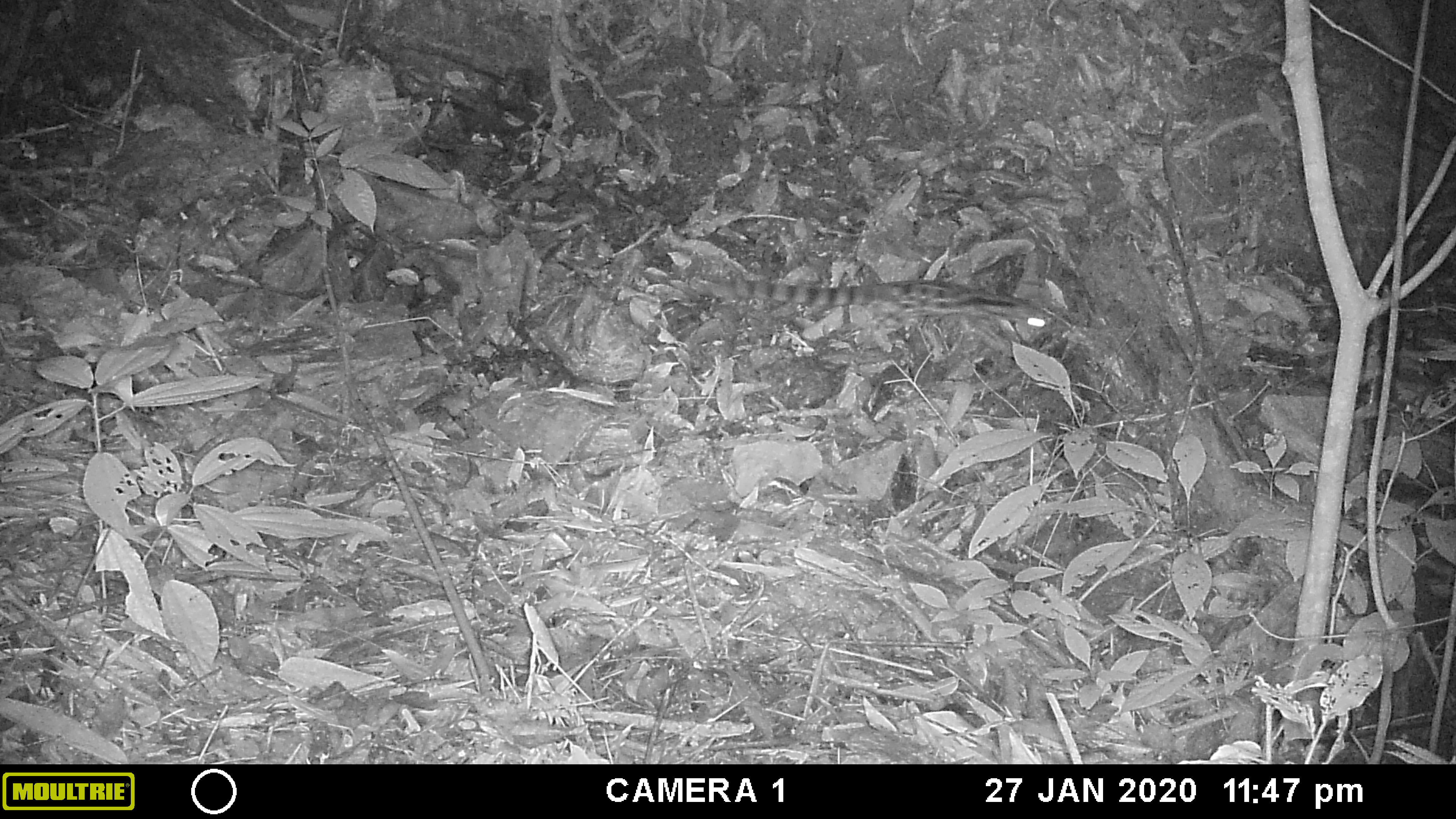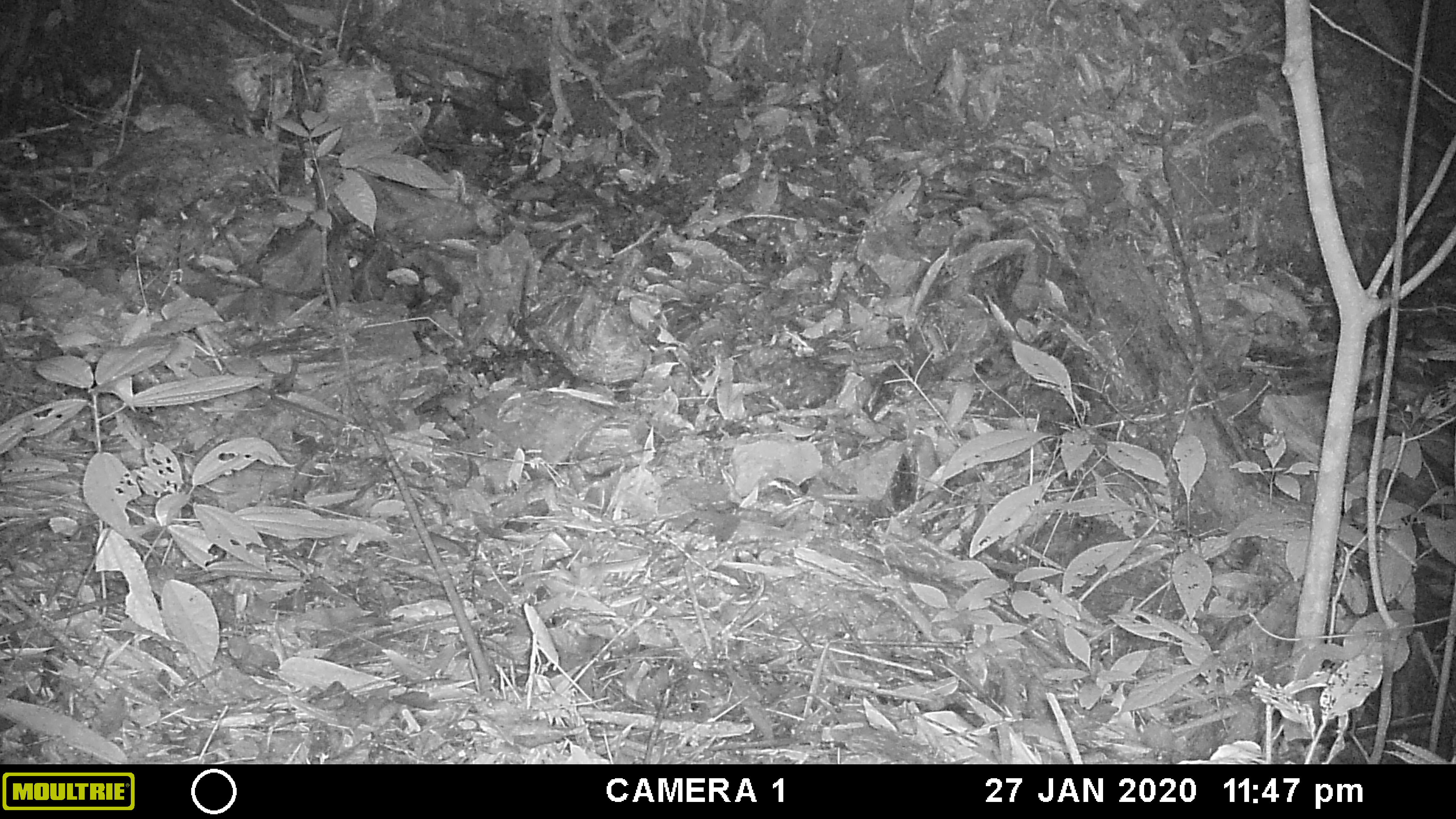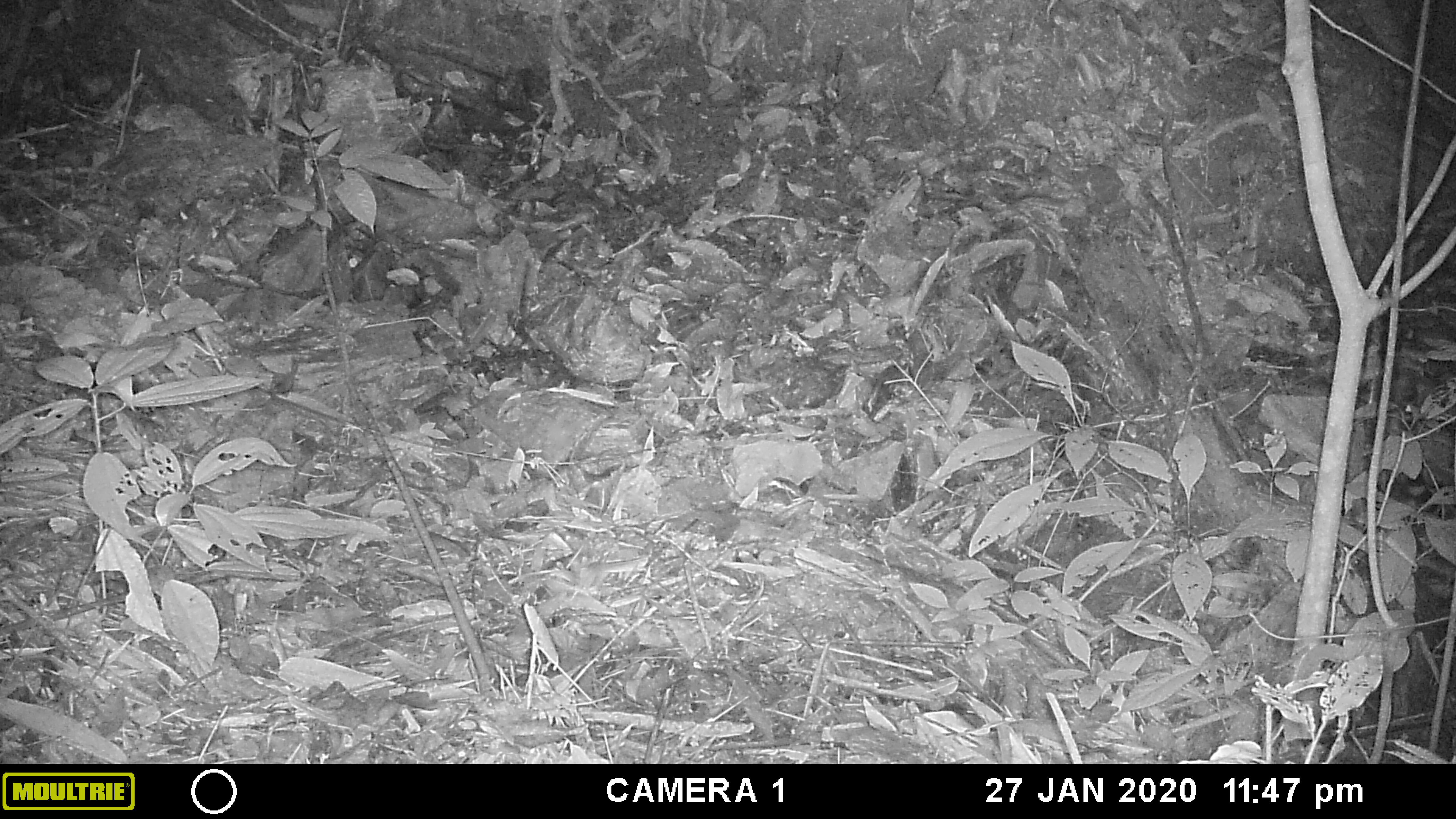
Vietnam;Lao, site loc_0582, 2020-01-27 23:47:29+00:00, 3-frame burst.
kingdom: Animalia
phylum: Chordata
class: Mammalia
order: Carnivora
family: Prionodontidae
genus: Prionodon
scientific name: Prionodon pardicolor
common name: spotted linsang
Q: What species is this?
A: Spotted linsang (Prionodon pardicolor).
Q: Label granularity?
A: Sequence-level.